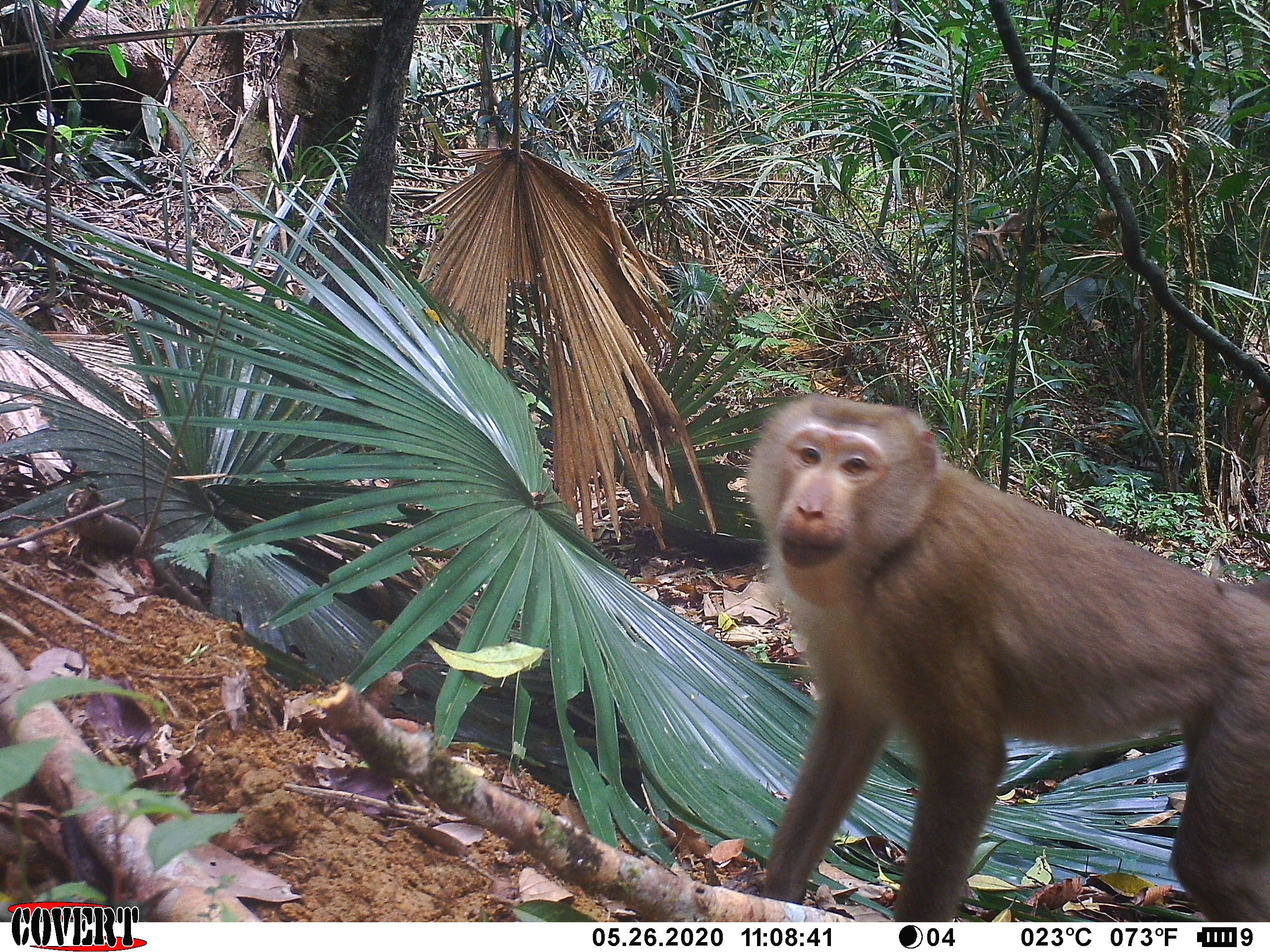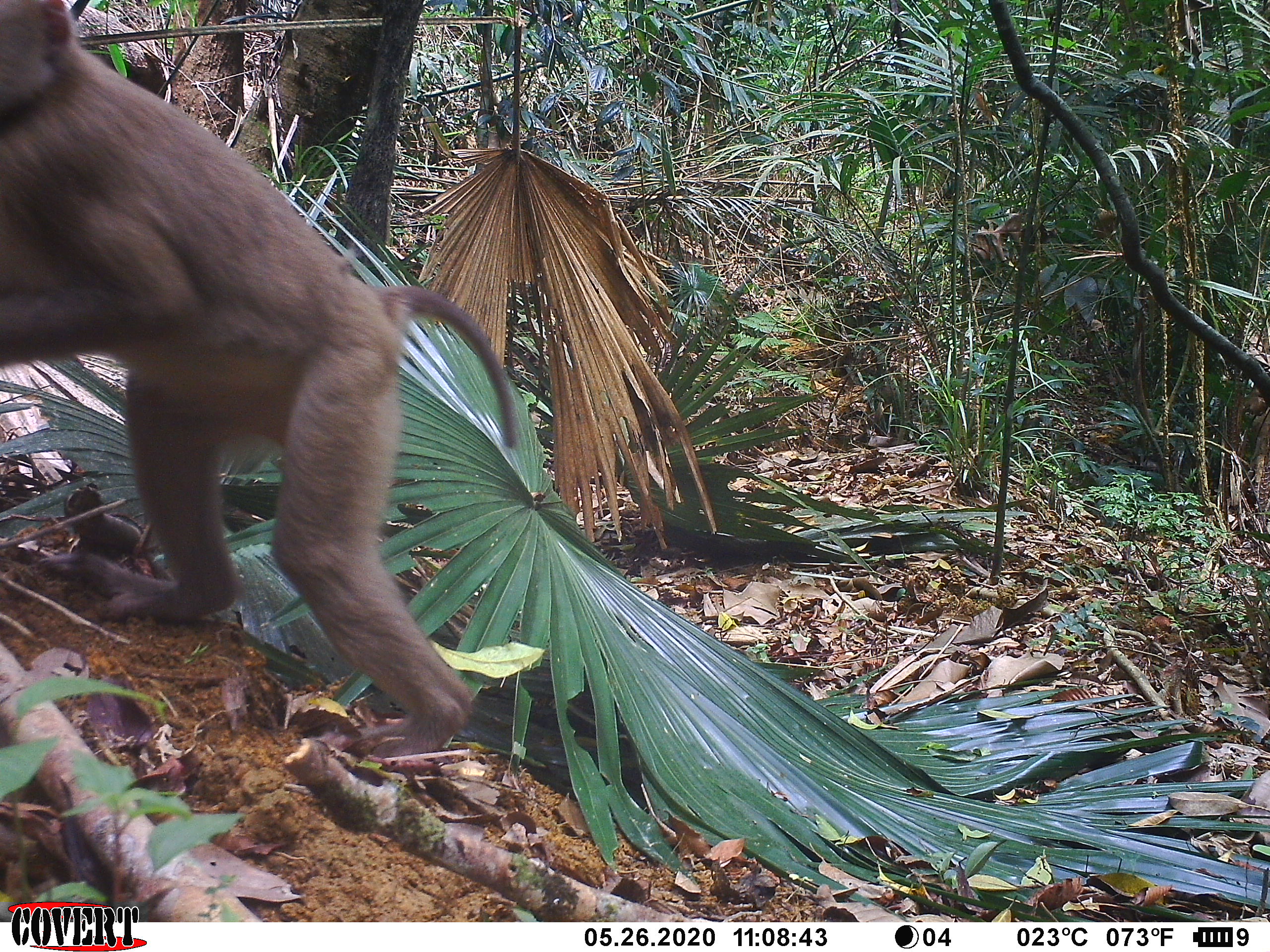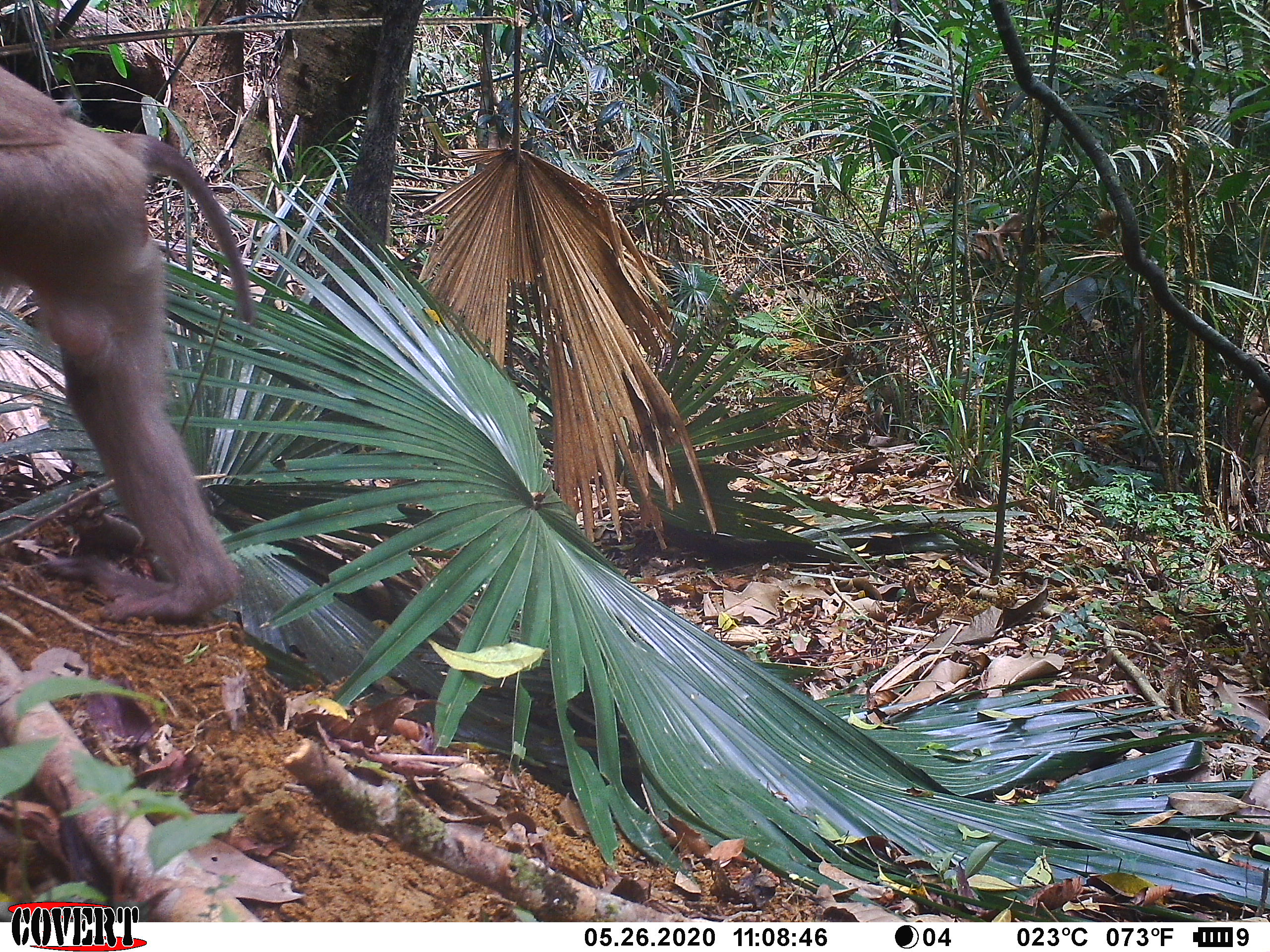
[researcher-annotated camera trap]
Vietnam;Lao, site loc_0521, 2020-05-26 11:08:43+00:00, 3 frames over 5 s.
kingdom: Animalia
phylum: Chordata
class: Mammalia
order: Primates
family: Cercopithecidae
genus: Macaca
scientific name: Macaca nemestrina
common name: pig-tailed macaque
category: pig tailed macaque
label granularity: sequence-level